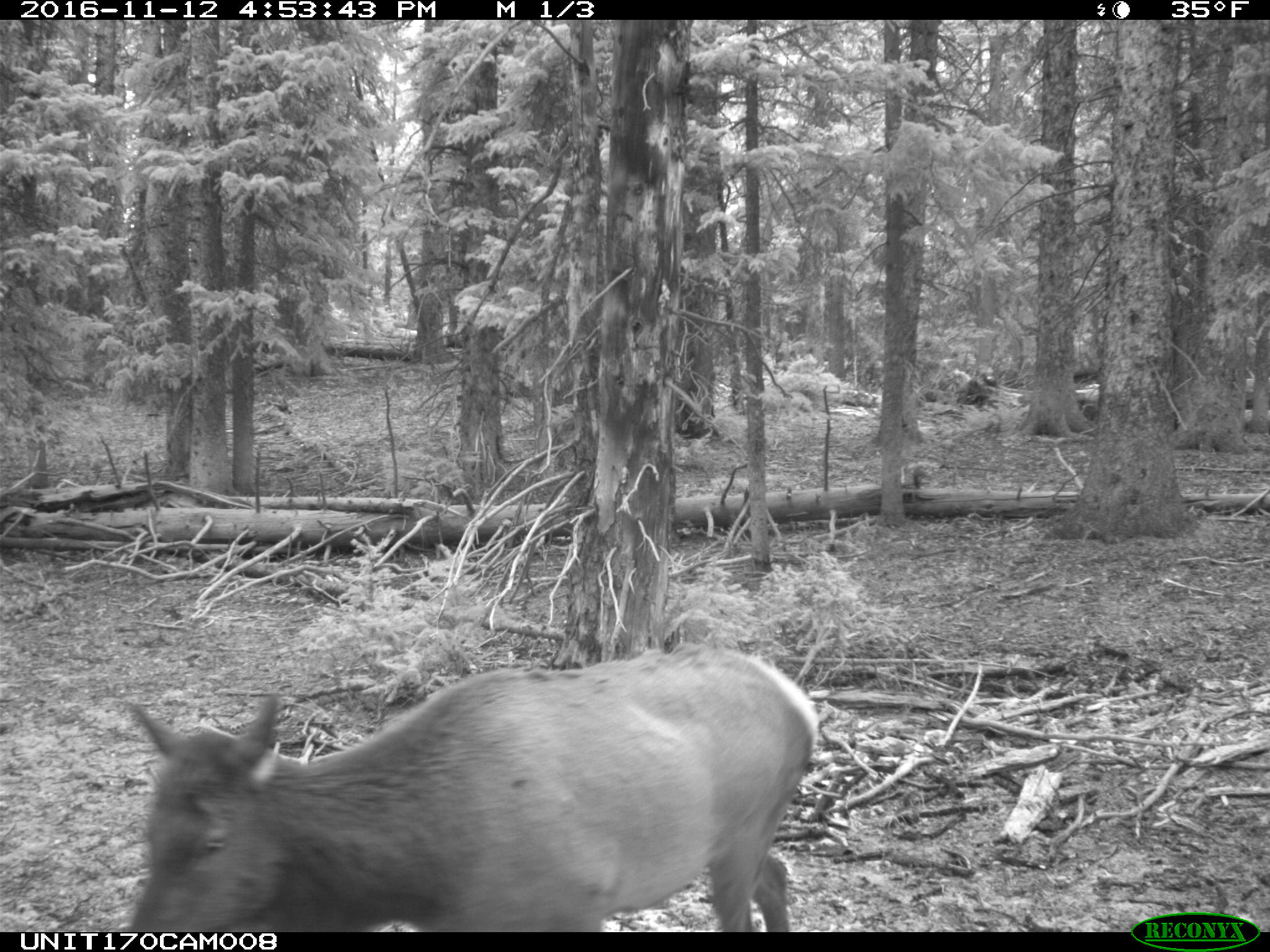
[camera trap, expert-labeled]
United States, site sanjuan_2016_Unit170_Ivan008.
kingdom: Animalia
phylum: Chordata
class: Mammalia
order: Artiodactyla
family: Cervidae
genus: Cervus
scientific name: Cervus elaphus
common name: red deer